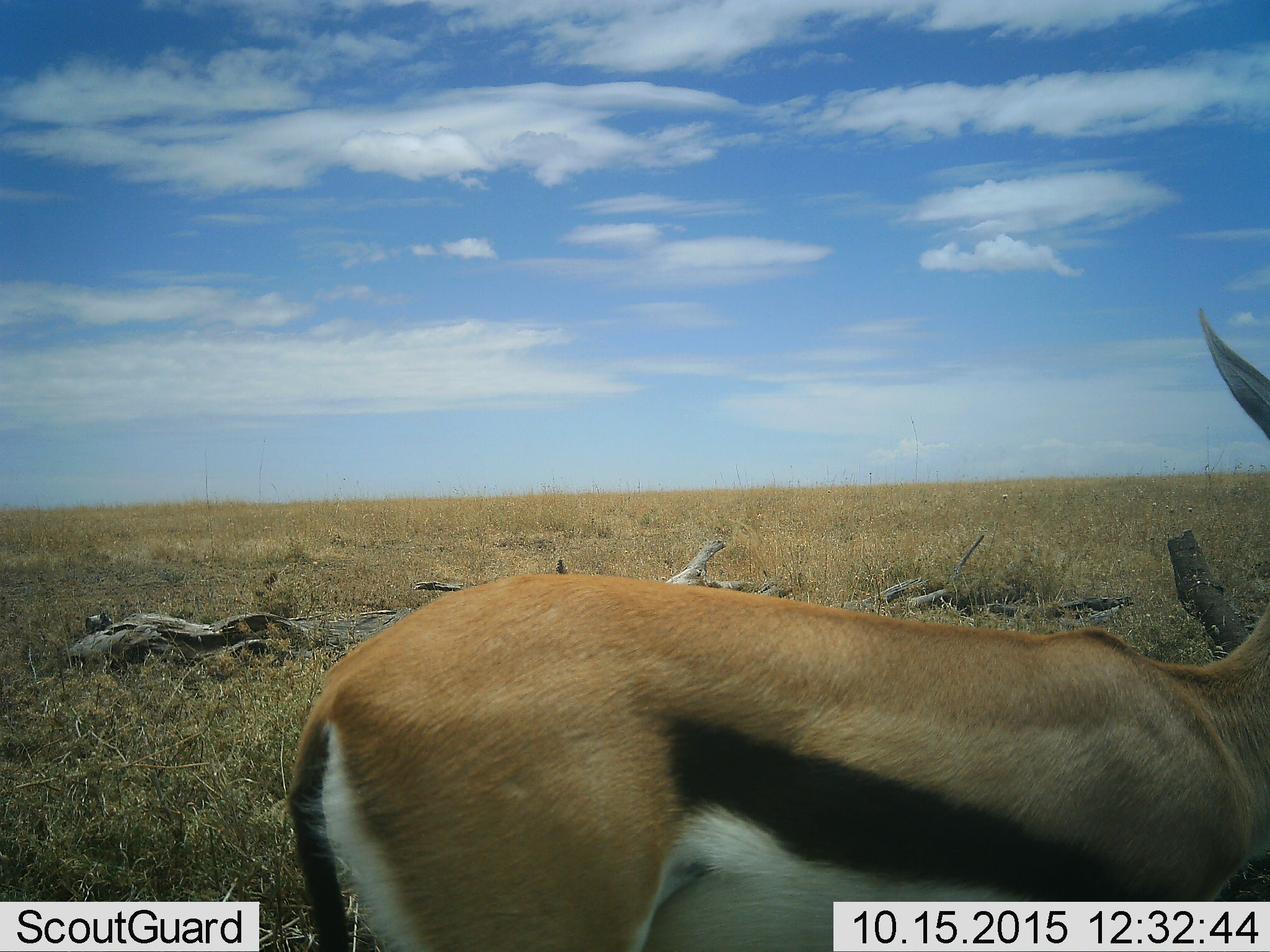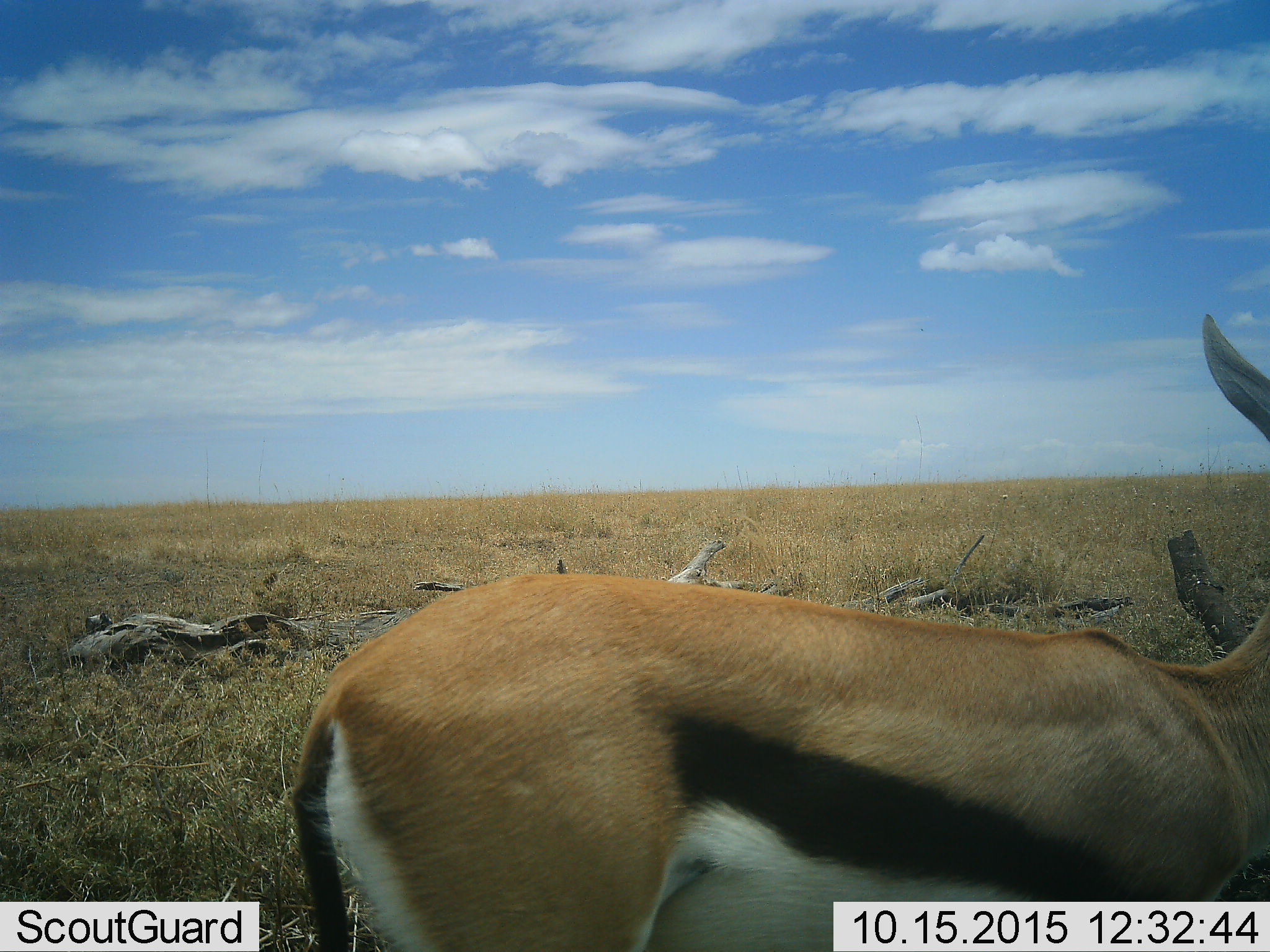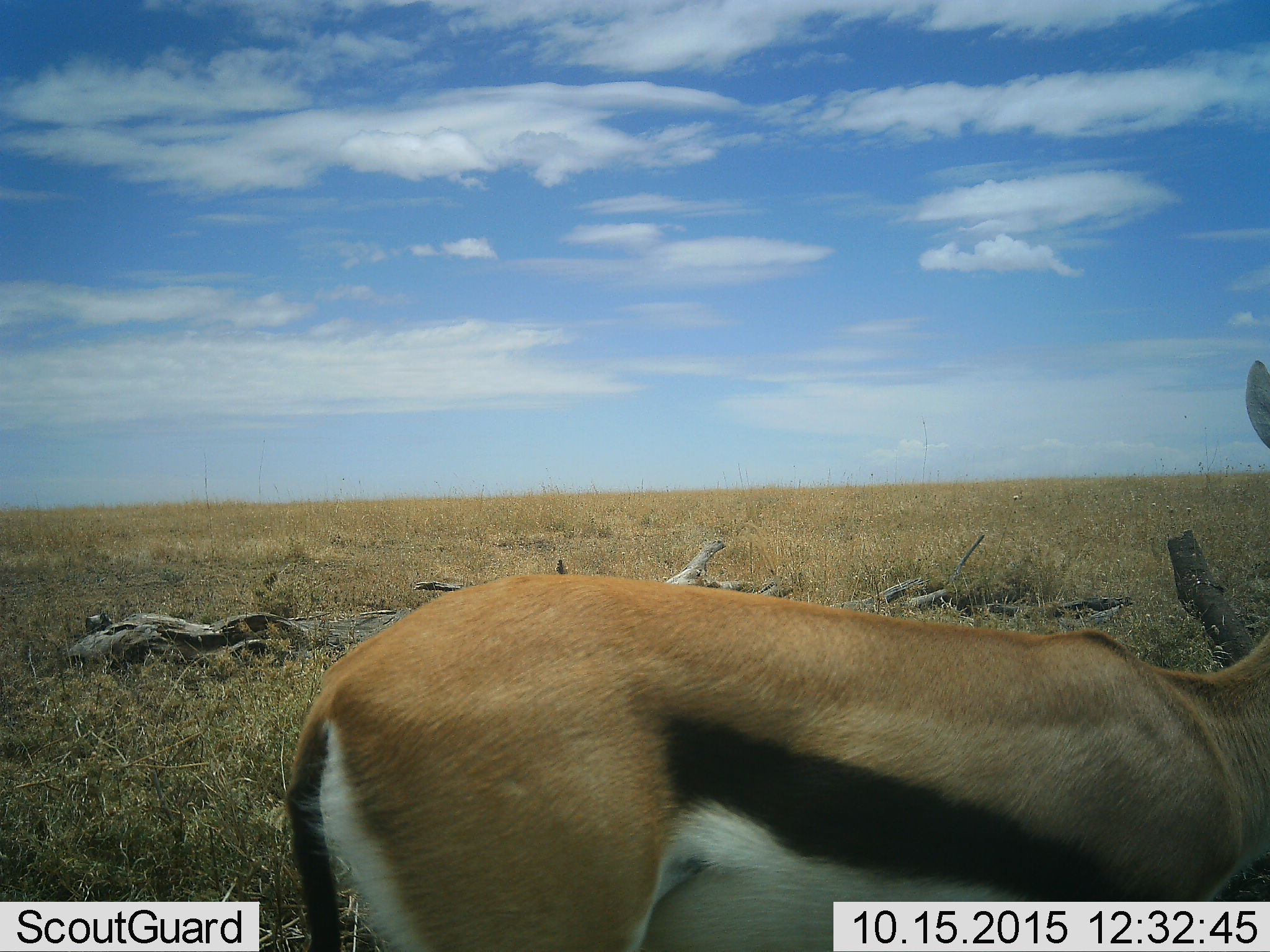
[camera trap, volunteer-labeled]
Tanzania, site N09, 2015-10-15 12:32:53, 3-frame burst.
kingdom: Animalia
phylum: Chordata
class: Mammalia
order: Artiodactyla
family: Bovidae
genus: Eudorcas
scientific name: Eudorcas thomsonii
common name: thomson's gazelle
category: gazellethomsons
Gazellethomsons (thomson's gazelle) (Eudorcas thomsonii), count 1. Behavior (volunteer vote fractions): standing 100%, resting 0%, moving 0%, interacting 0%. Young present (vote fraction): 0%. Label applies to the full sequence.